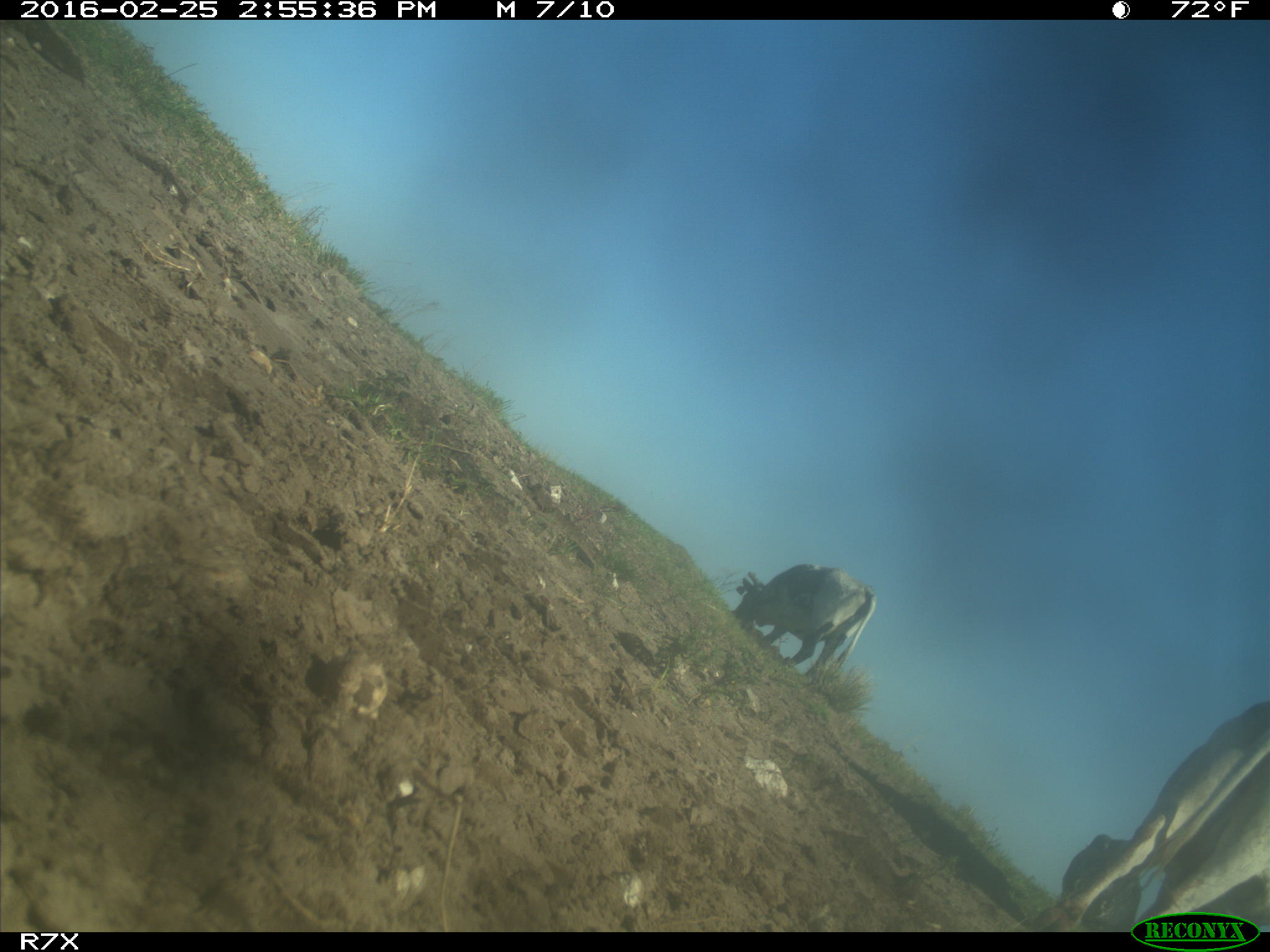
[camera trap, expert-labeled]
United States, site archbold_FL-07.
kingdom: Animalia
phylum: Chordata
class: Mammalia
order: Artiodactyla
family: Bovidae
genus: Bos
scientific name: Bos taurus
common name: domestic cow